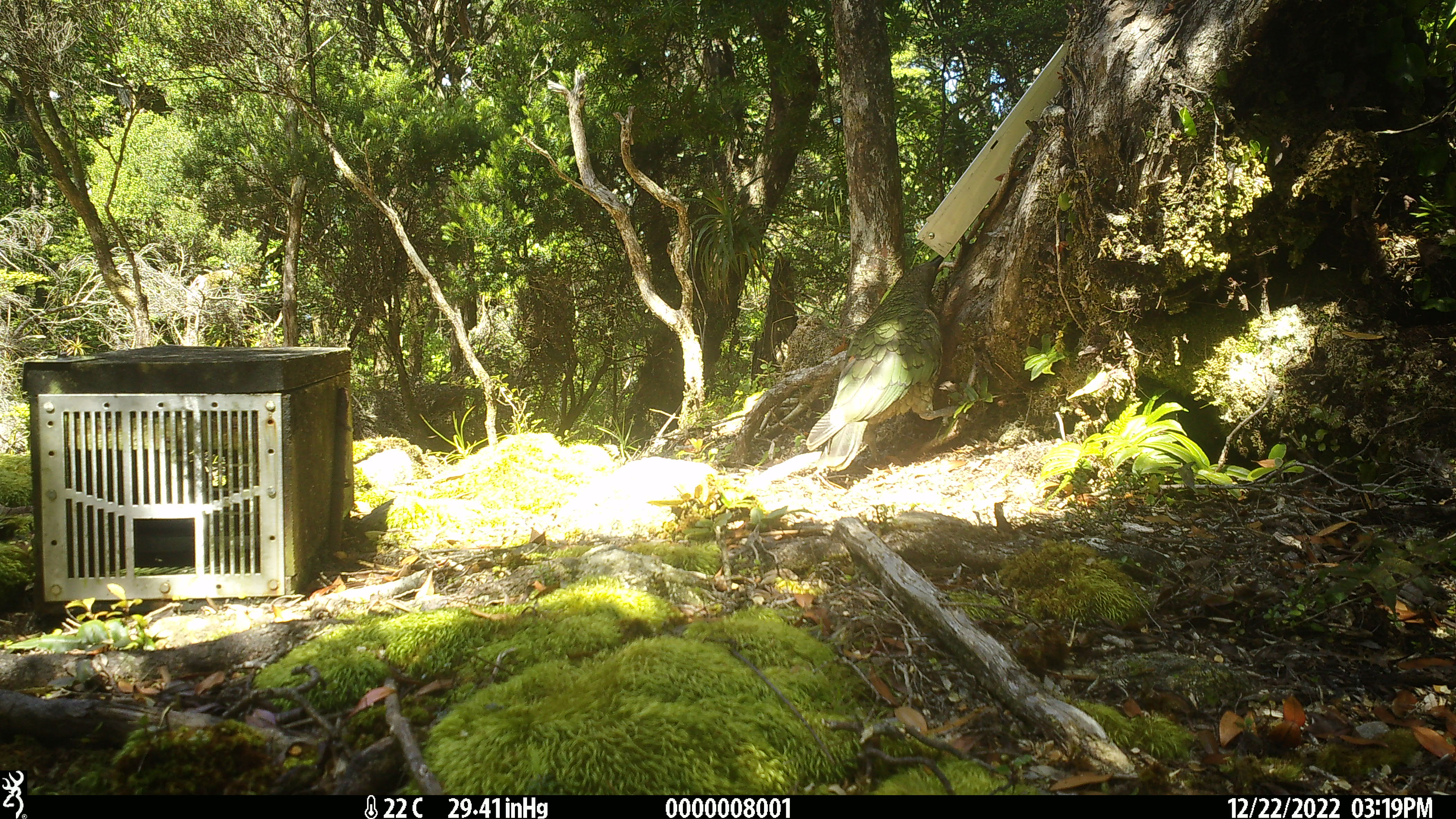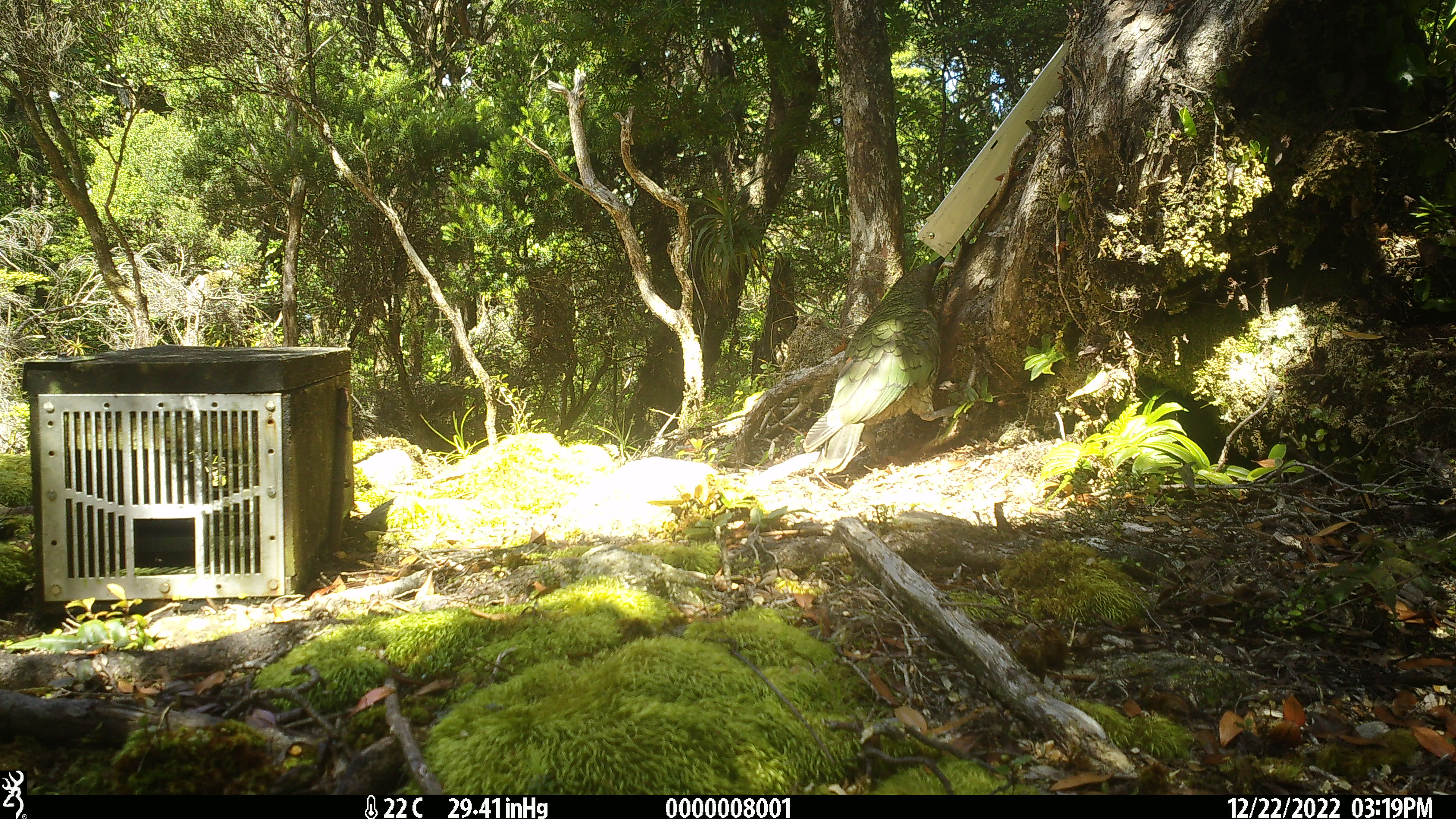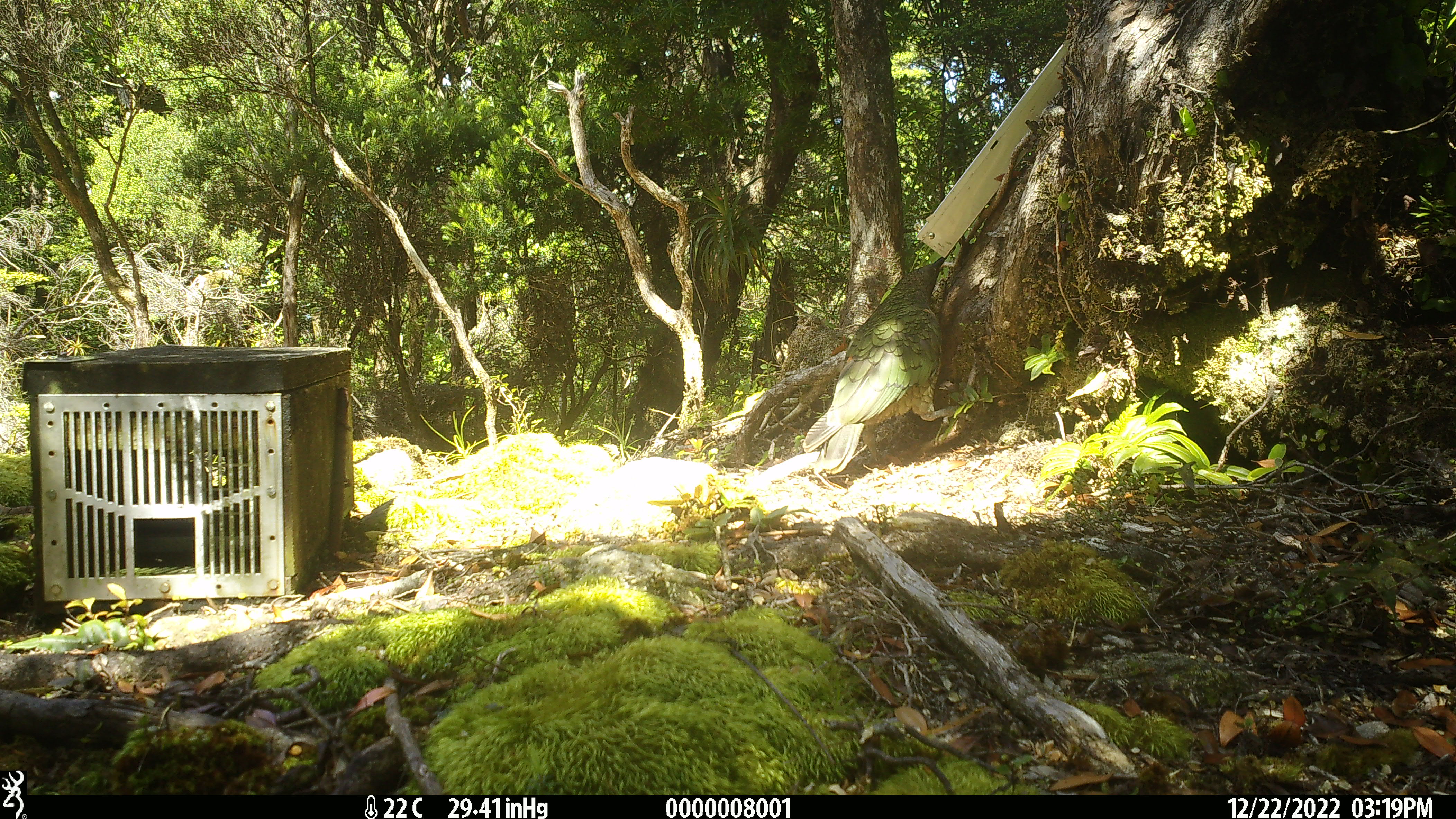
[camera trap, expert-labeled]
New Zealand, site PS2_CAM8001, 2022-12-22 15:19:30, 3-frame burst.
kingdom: Animalia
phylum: Chordata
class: Aves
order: Psittaciformes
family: Strigopidae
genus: Nestor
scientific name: Nestor notabilis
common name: kea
Kea (Nestor notabilis).